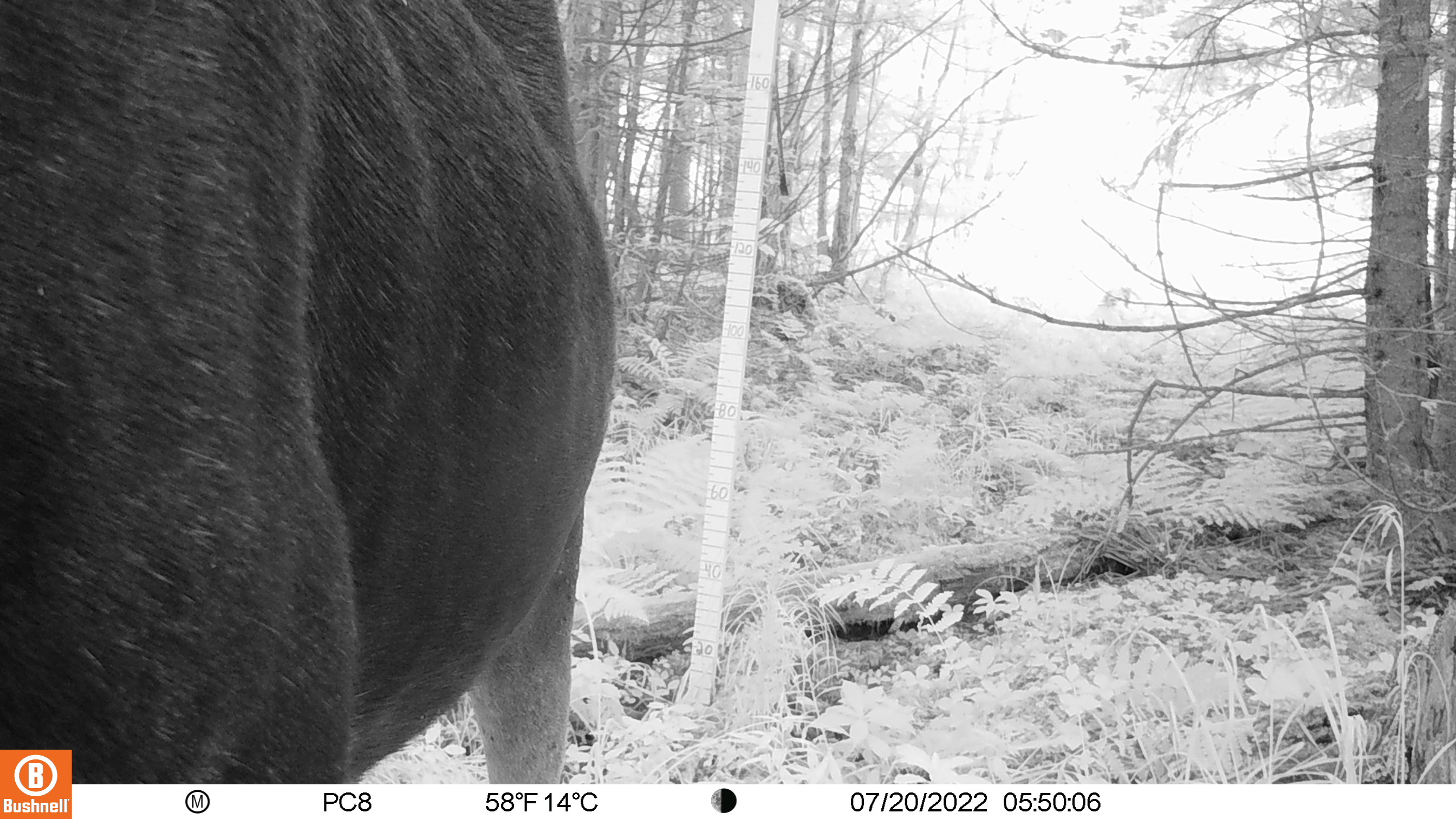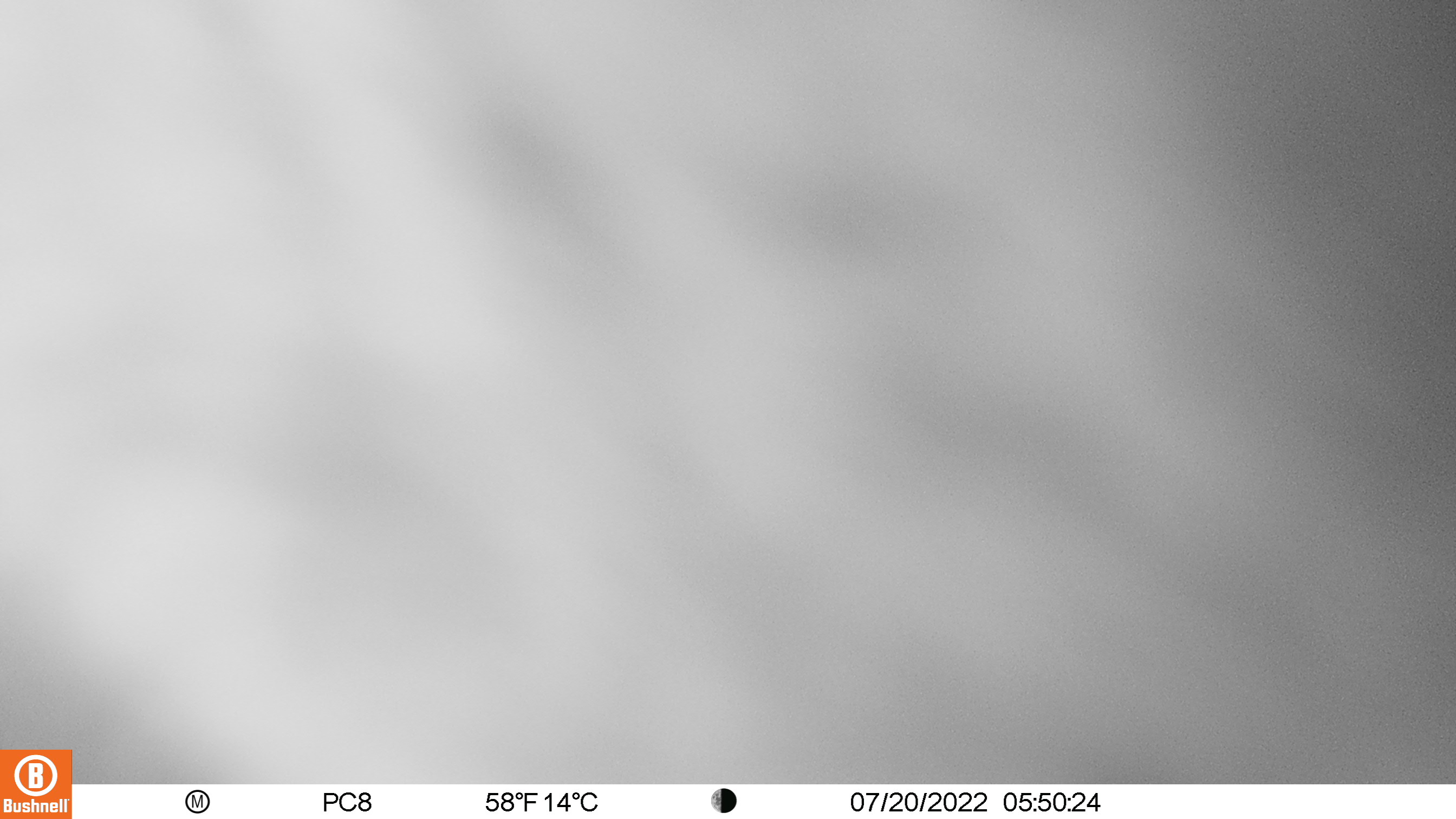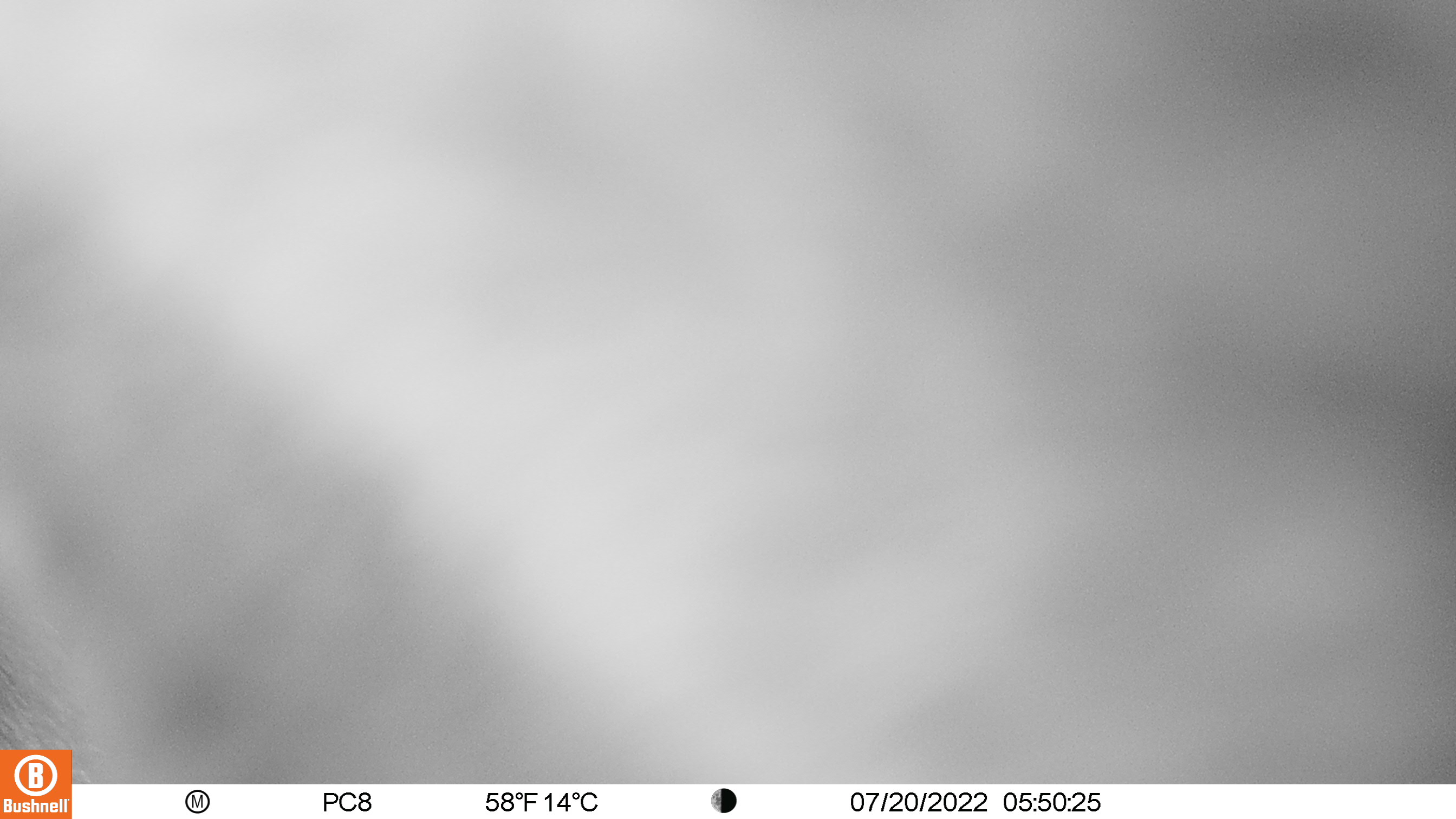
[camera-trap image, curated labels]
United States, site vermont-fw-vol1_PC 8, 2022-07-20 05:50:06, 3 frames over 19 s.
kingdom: Animalia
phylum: Chordata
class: Mammalia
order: Artiodactyla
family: Cervidae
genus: Alces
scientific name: Alces alces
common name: moose